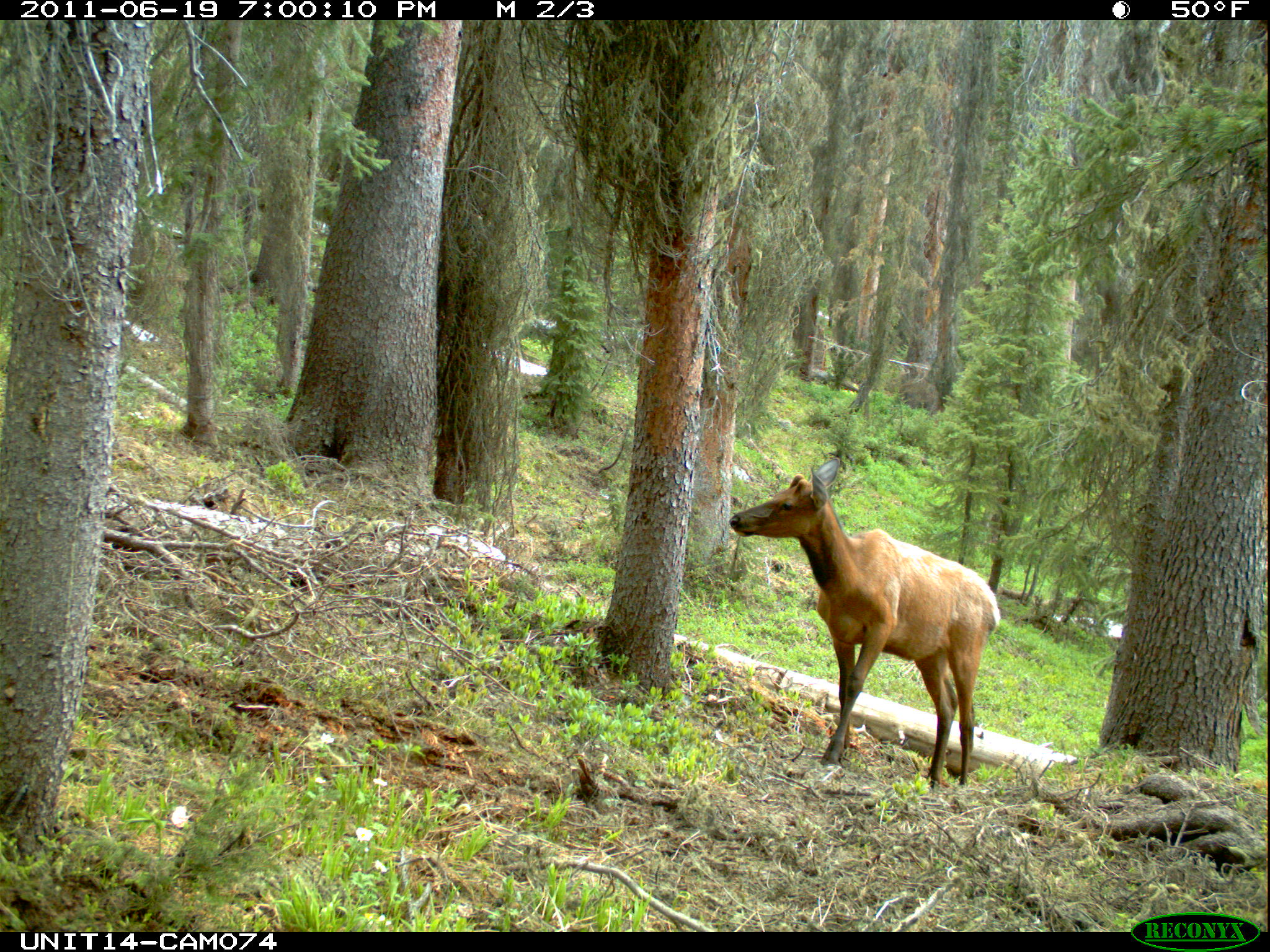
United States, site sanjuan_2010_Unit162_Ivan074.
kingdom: Animalia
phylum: Chordata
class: Mammalia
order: Artiodactyla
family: Cervidae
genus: Cervus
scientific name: Cervus elaphus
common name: red deer